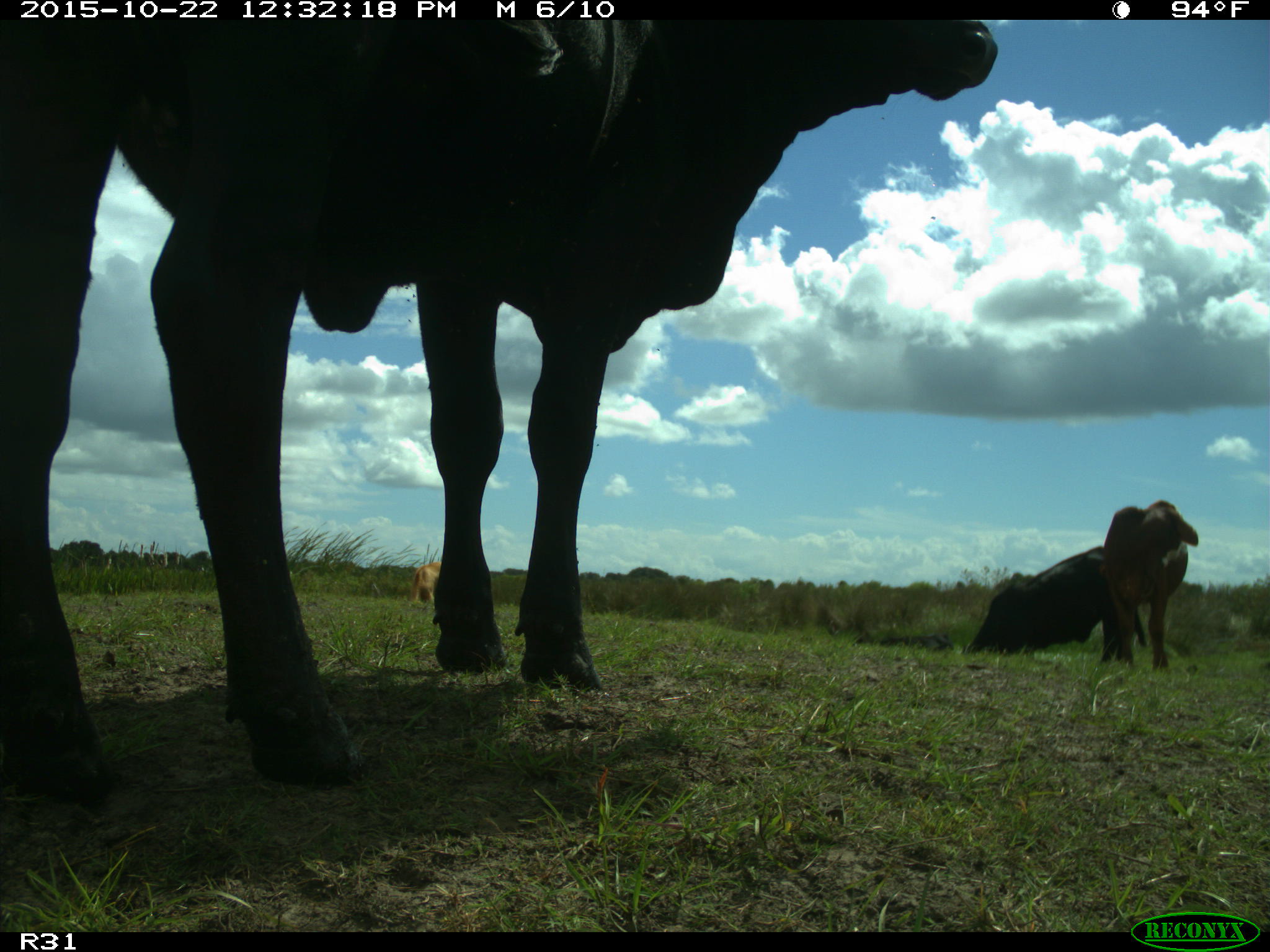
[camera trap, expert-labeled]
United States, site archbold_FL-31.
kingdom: Animalia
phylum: Chordata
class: Mammalia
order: Artiodactyla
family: Bovidae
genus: Bos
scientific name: Bos taurus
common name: domestic cow